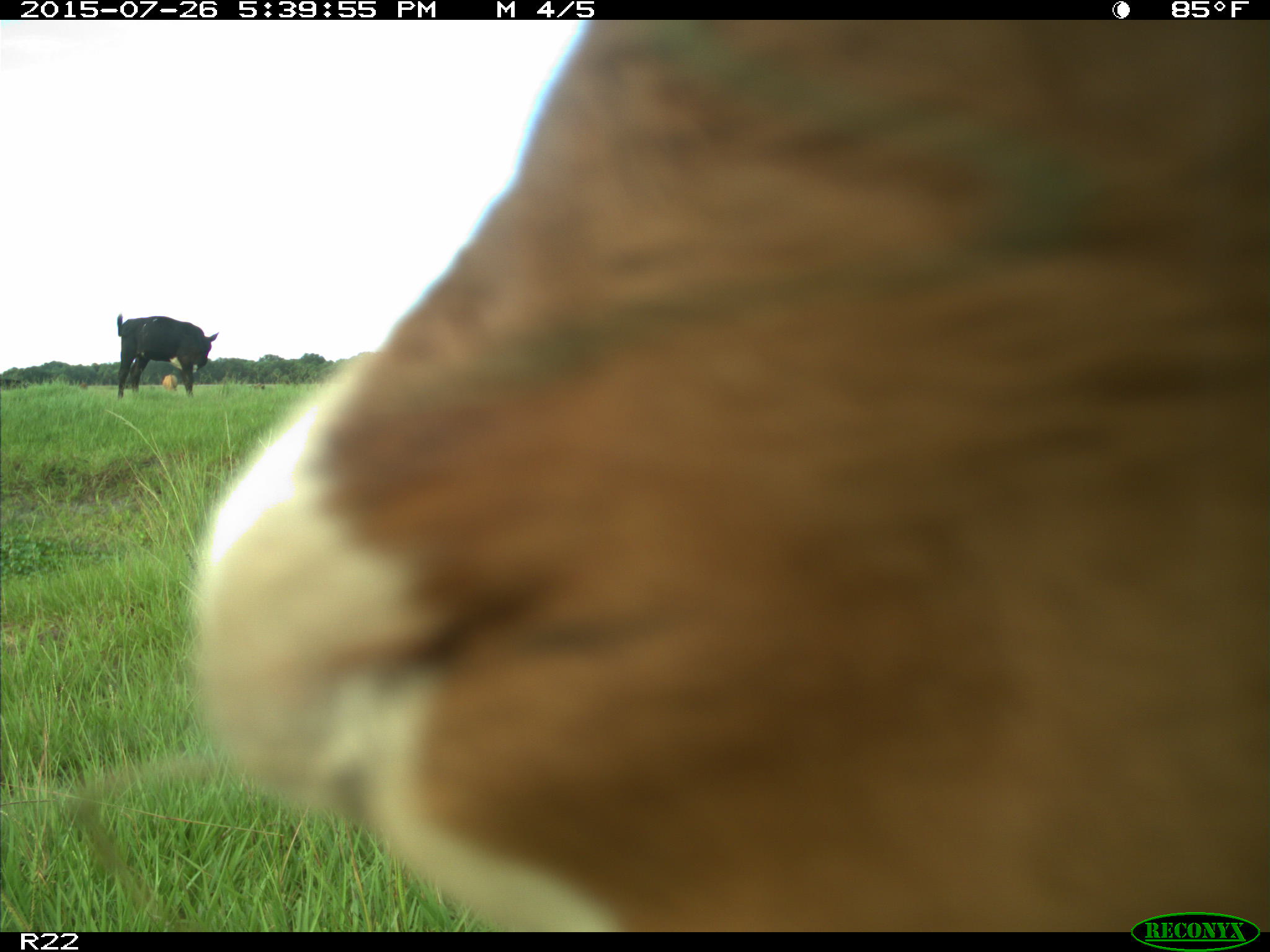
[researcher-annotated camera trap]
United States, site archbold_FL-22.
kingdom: Animalia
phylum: Chordata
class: Mammalia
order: Artiodactyla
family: Bovidae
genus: Bos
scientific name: Bos taurus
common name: domestic cow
Bos taurus (domestic cow).